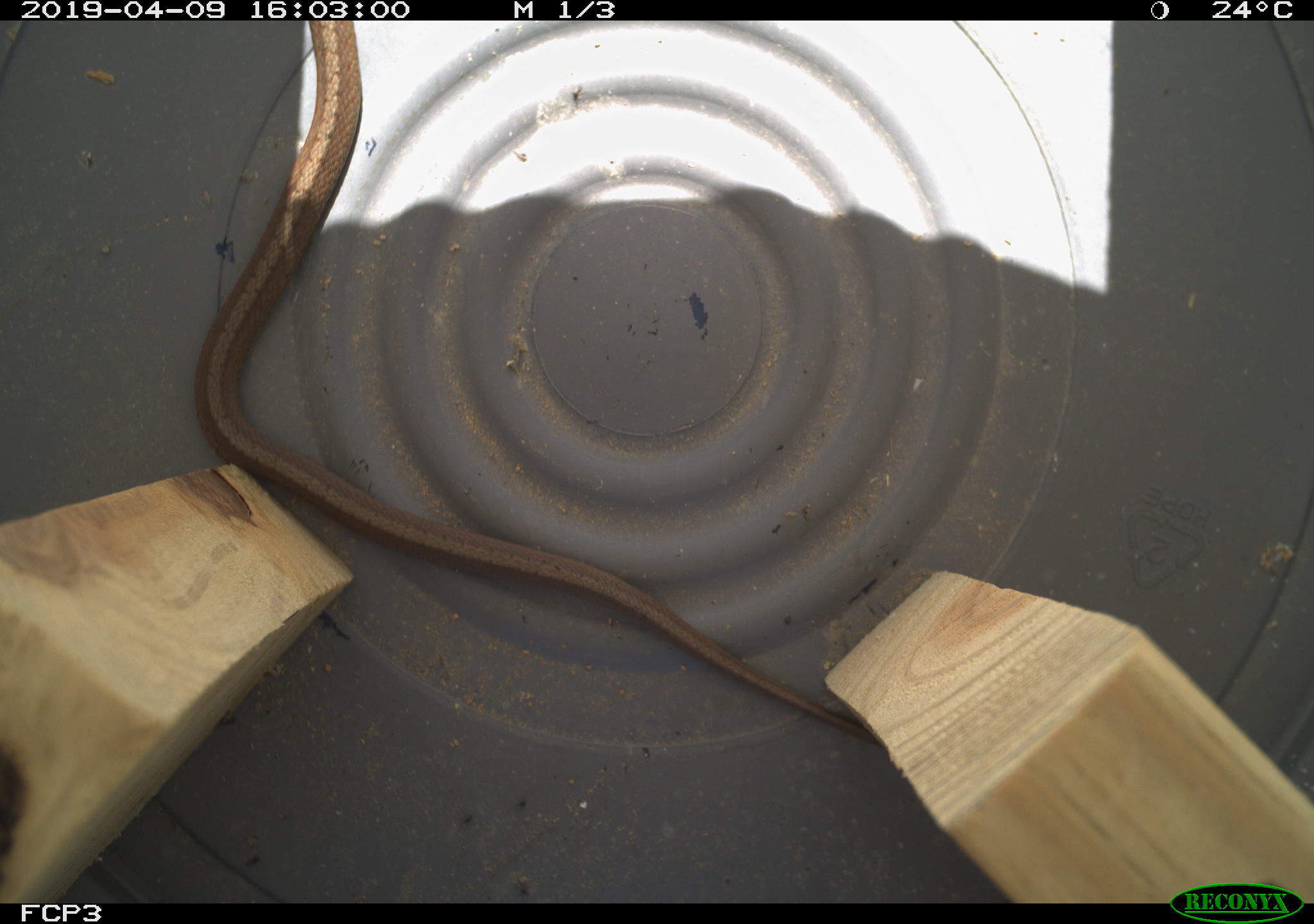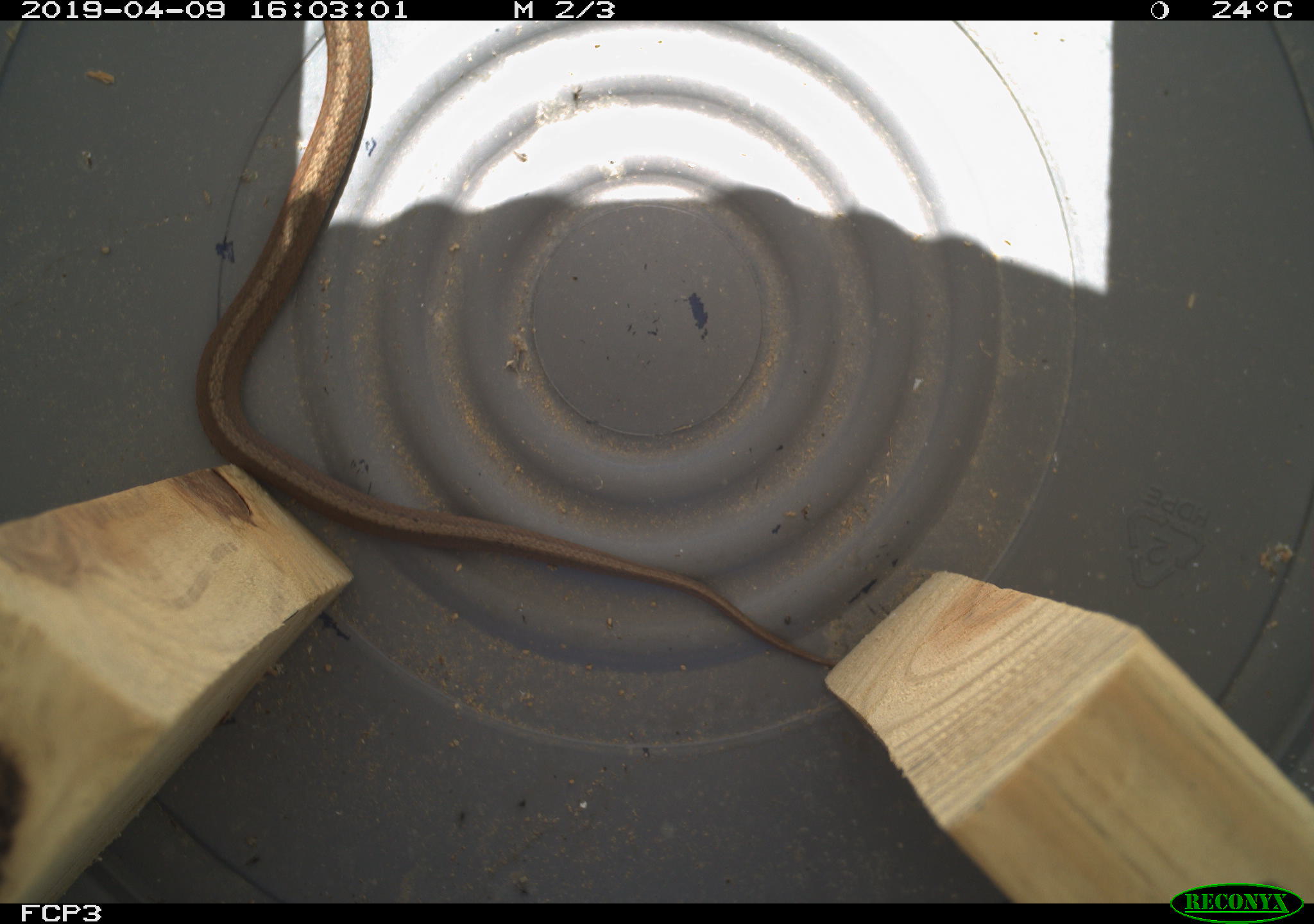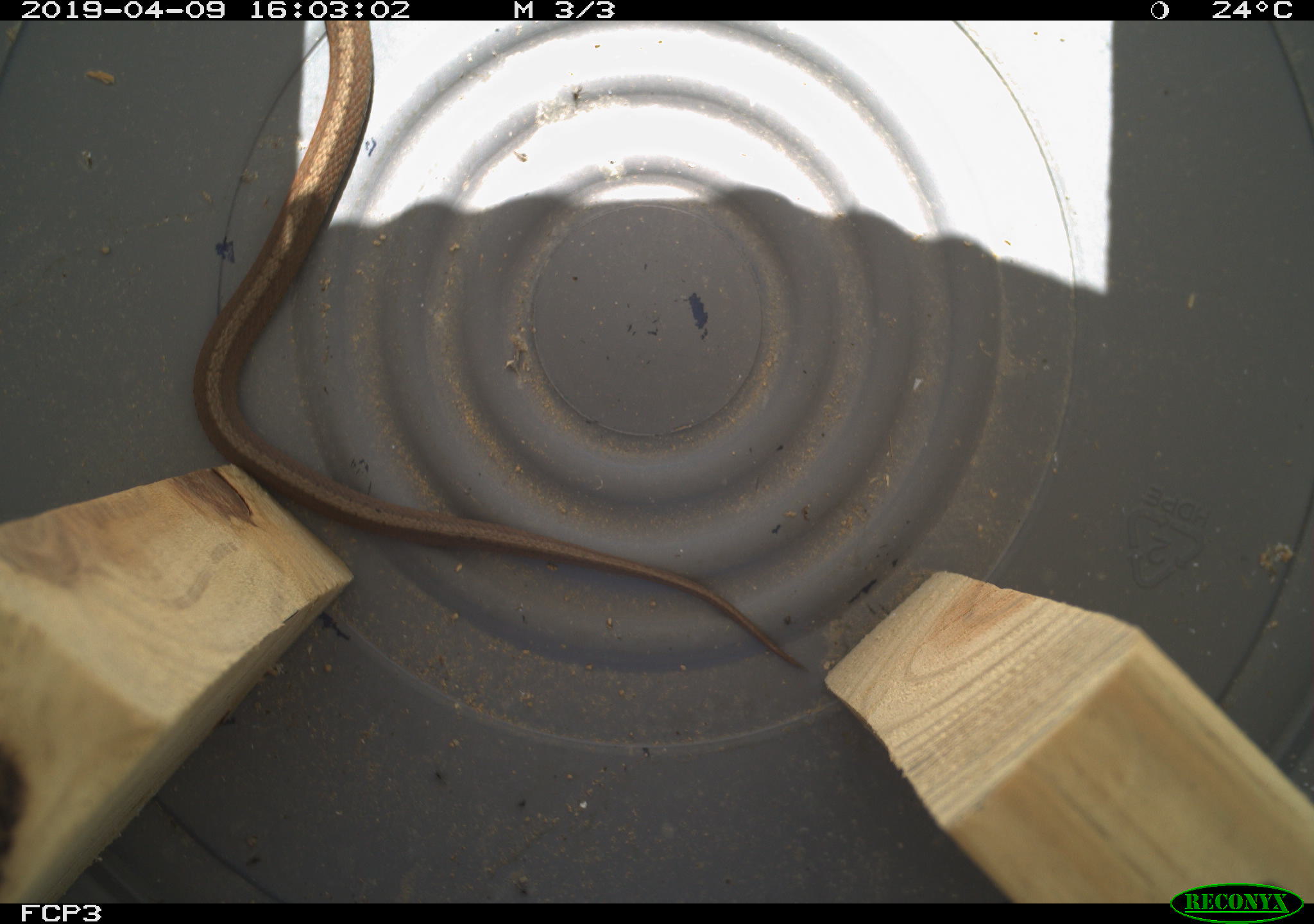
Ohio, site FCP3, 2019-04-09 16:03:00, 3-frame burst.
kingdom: Animalia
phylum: Chordata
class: Reptilia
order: Squamata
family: Colubridae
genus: Storeria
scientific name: Storeria dekayi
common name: dekay's brownsnake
Dekay's brownsnake (Storeria dekayi).